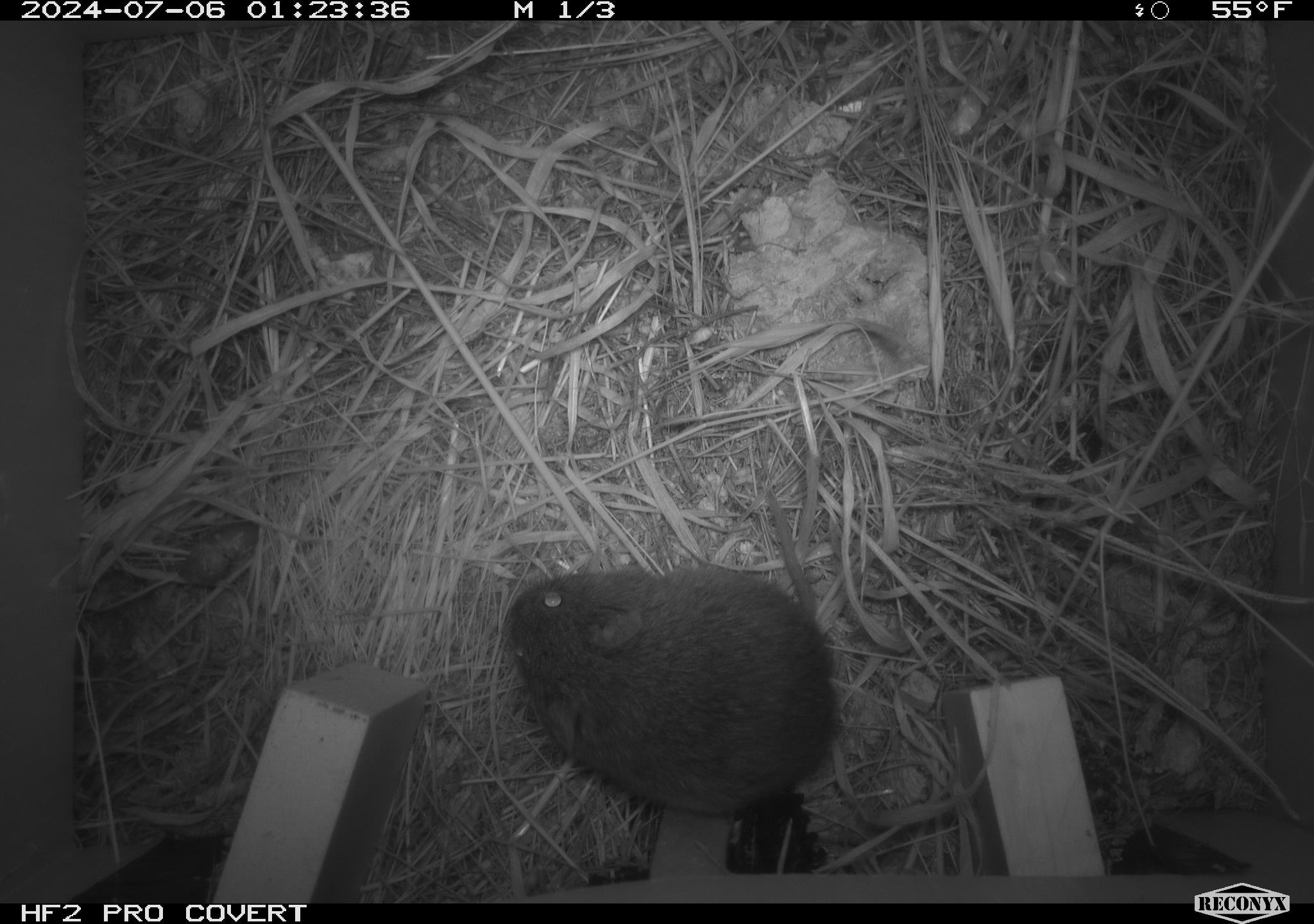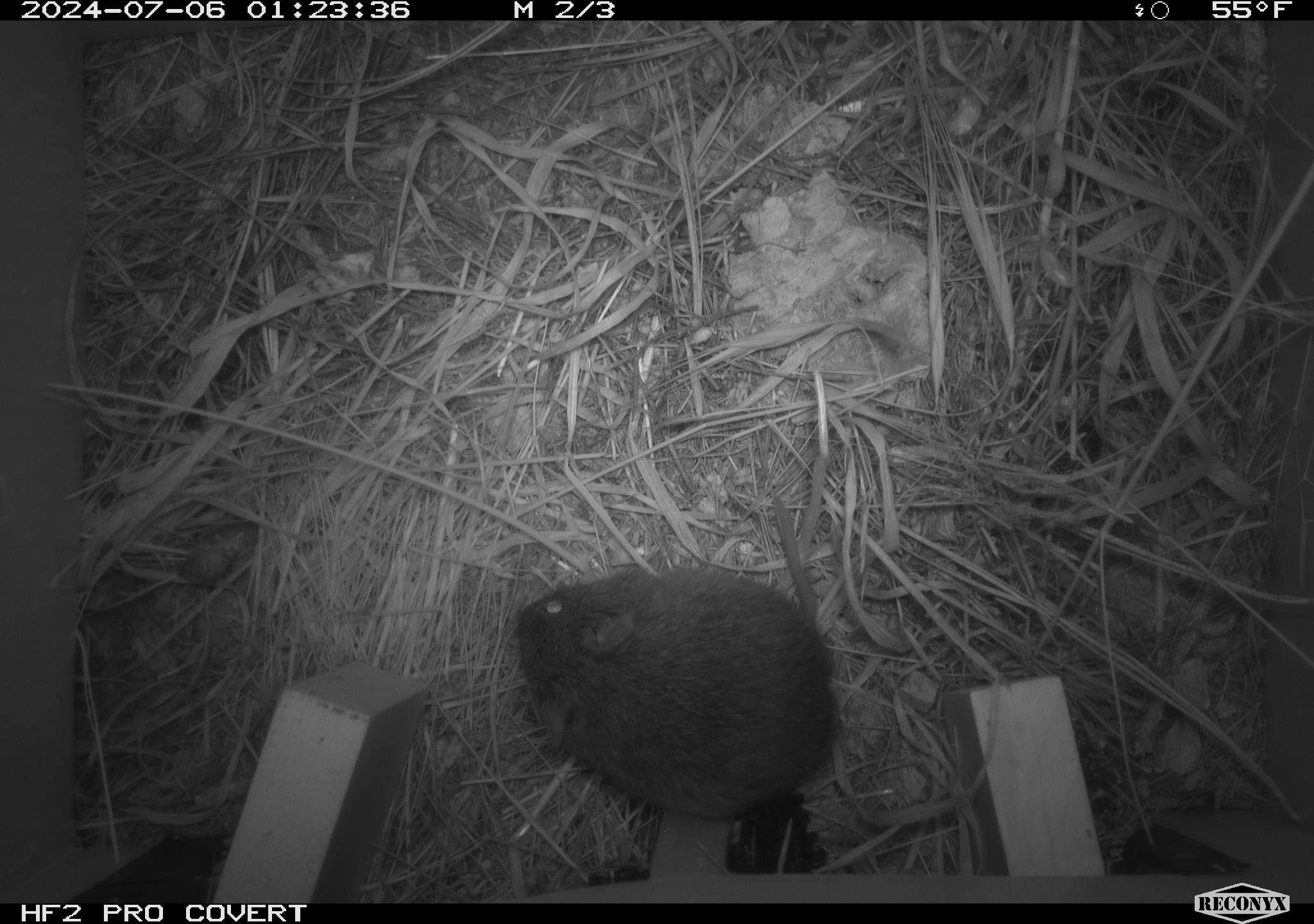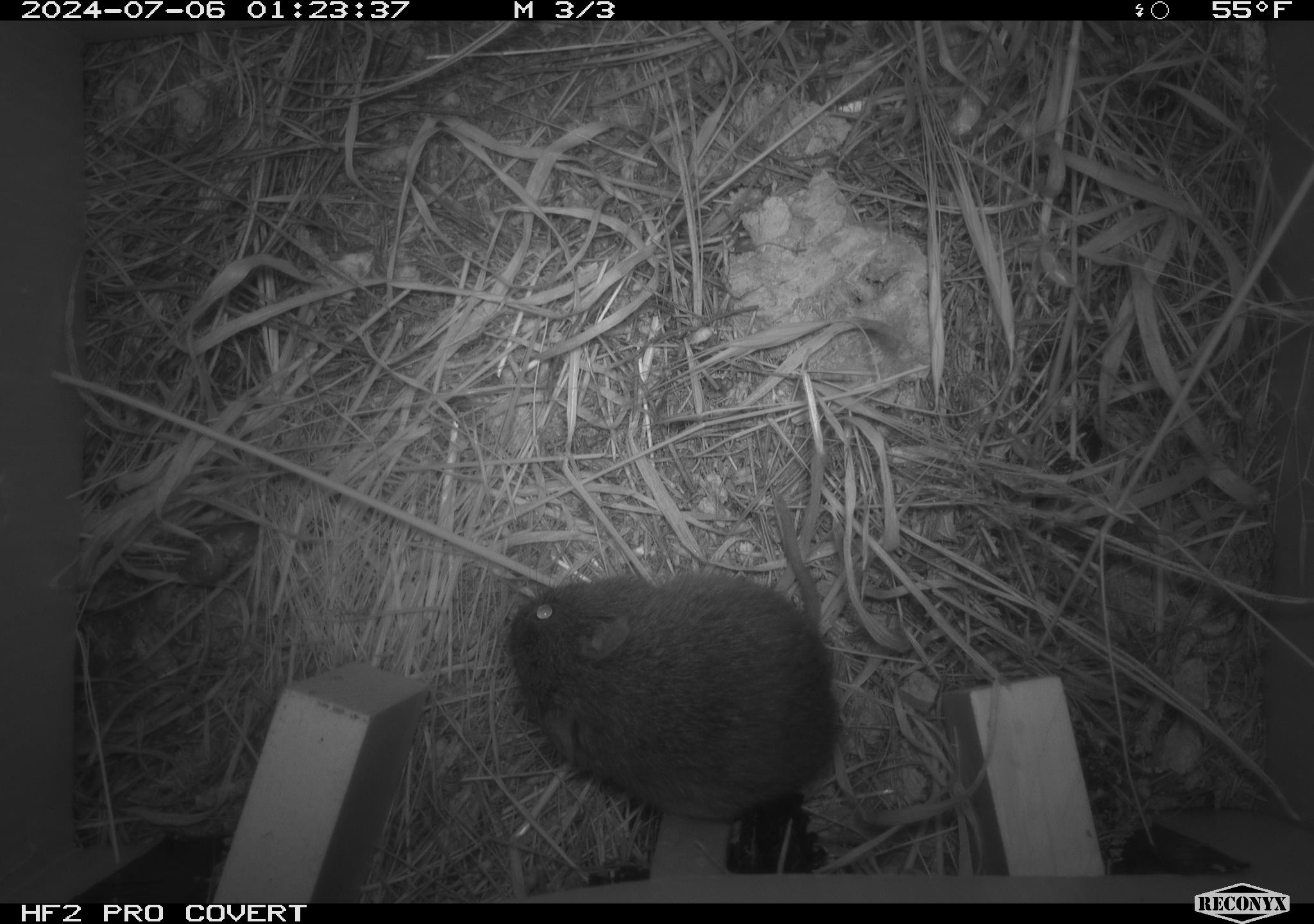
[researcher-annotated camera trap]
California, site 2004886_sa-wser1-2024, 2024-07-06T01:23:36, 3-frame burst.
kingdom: Animalia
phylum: Chordata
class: Mammalia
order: Rodentia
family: Cricetidae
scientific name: Arvicolinae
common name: voles, lemmings, and muskrats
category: arvicolinae subfamily